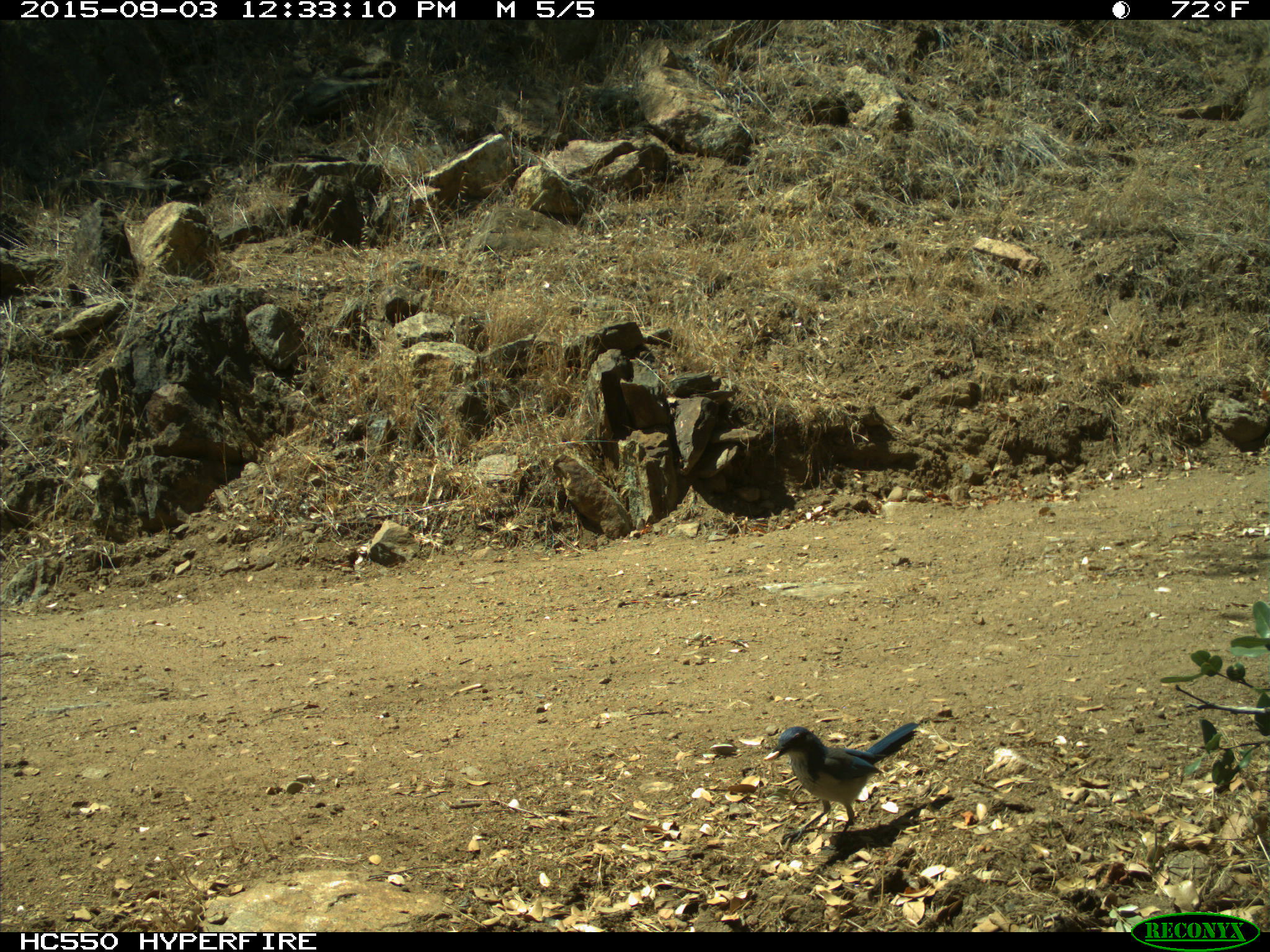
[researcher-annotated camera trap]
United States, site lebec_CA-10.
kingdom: Animalia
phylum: Chordata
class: Aves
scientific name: Aves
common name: birds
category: unidentified bird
Unidentified bird (birds) (Aves).